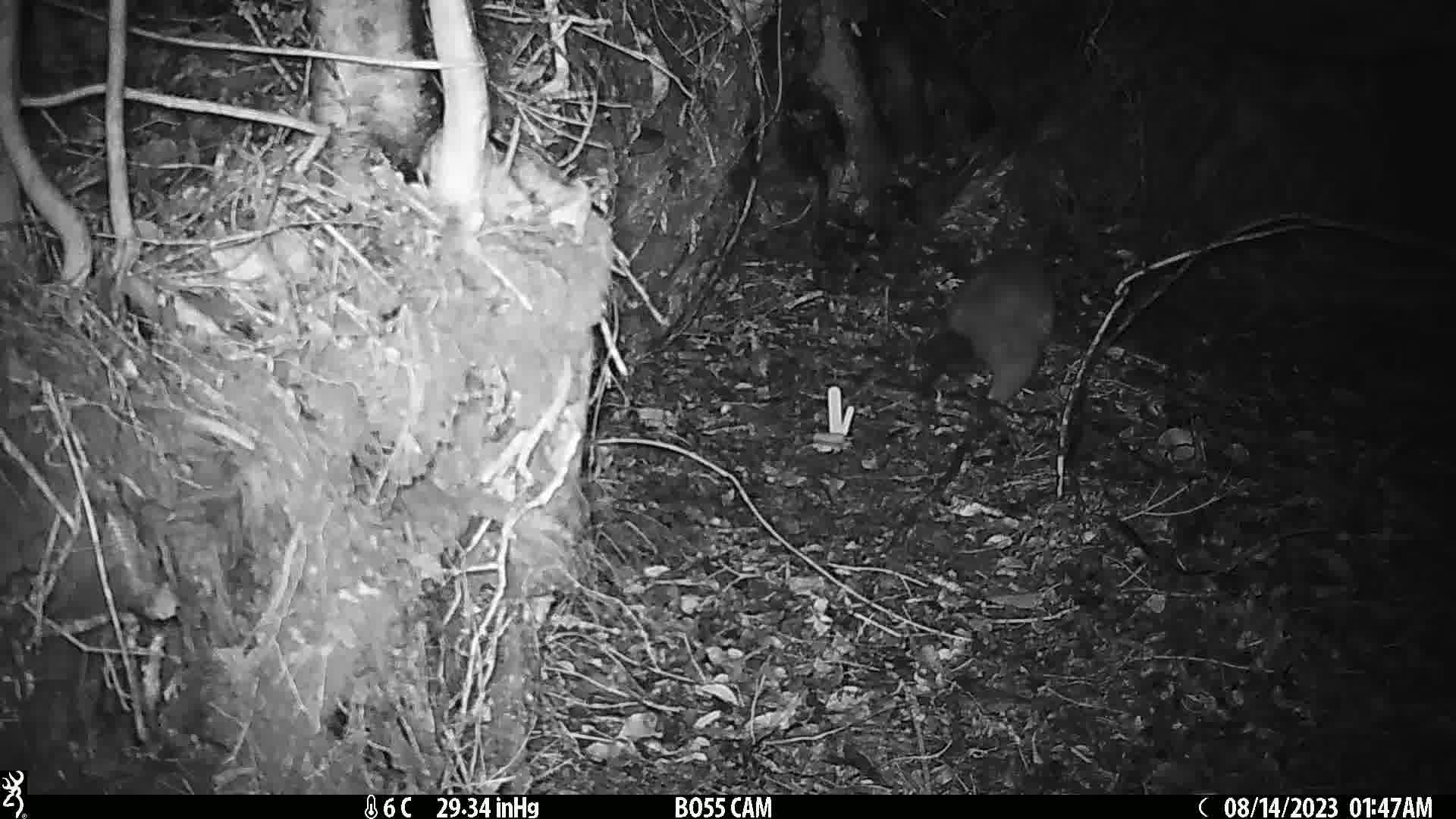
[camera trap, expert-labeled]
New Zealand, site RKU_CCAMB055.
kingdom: Animalia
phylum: Chordata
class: Mammalia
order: Diprotodontia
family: Phalangeridae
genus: Trichosurus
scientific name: Trichosurus vulpecula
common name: common brushtail possum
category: possum